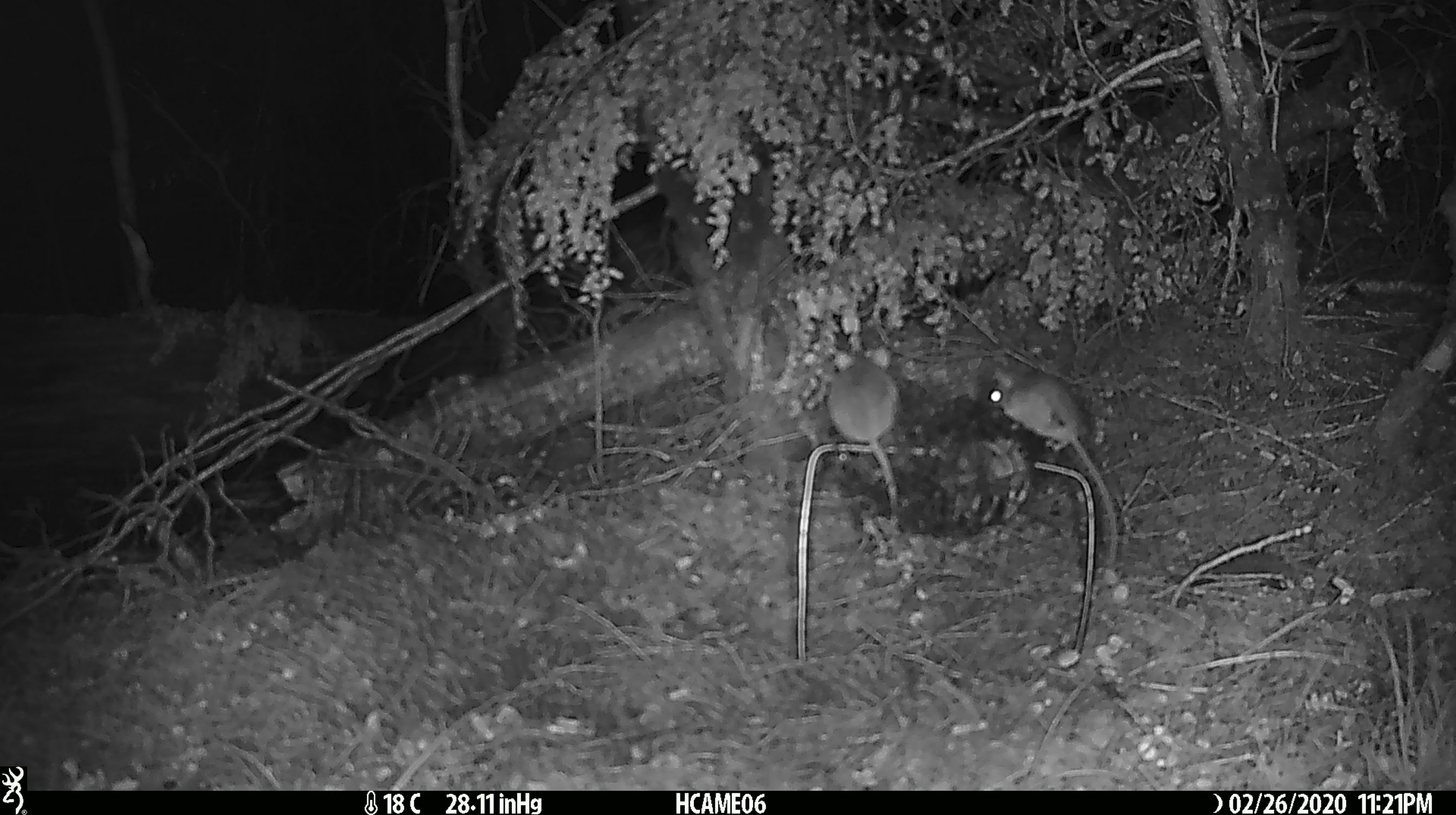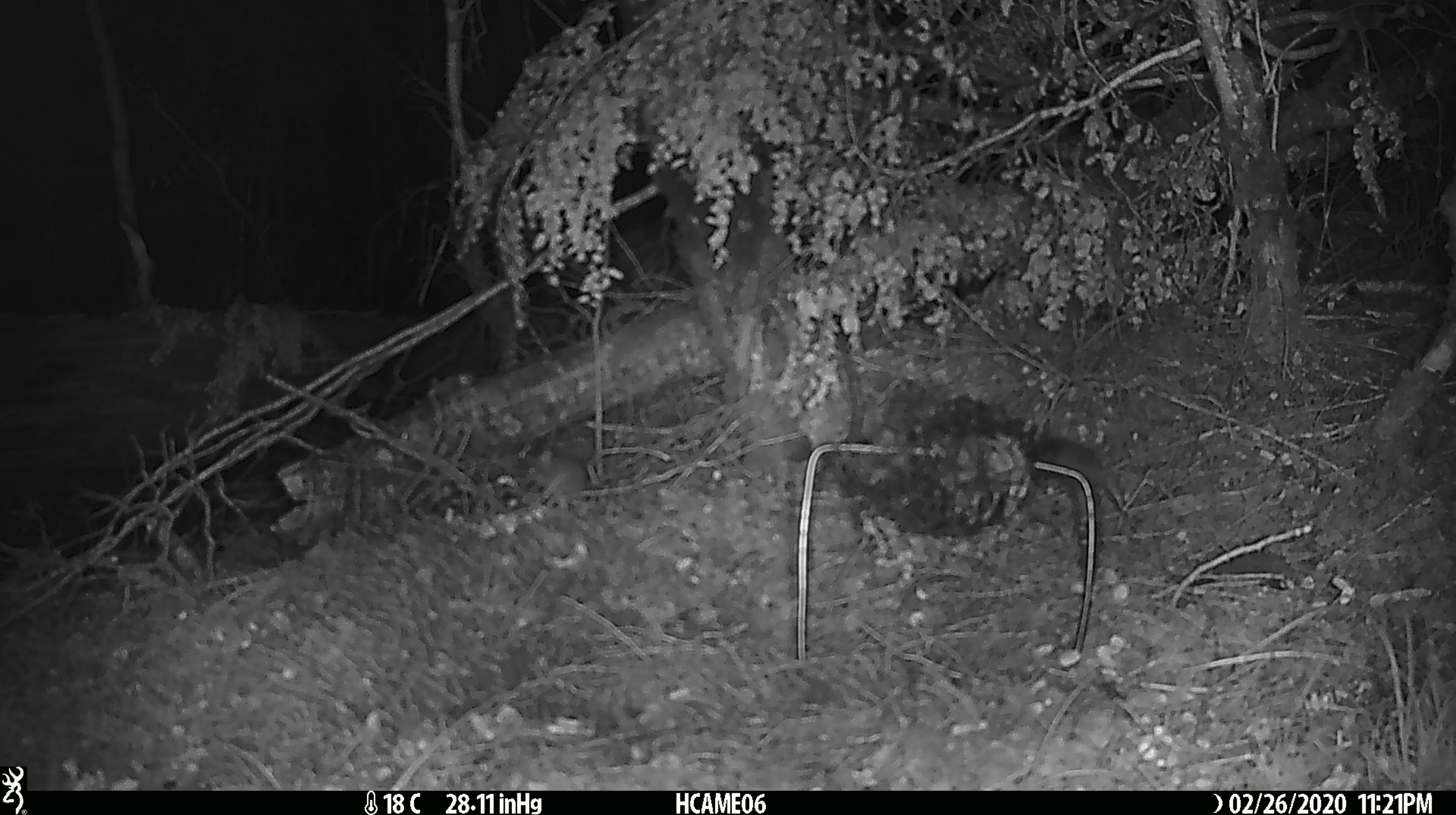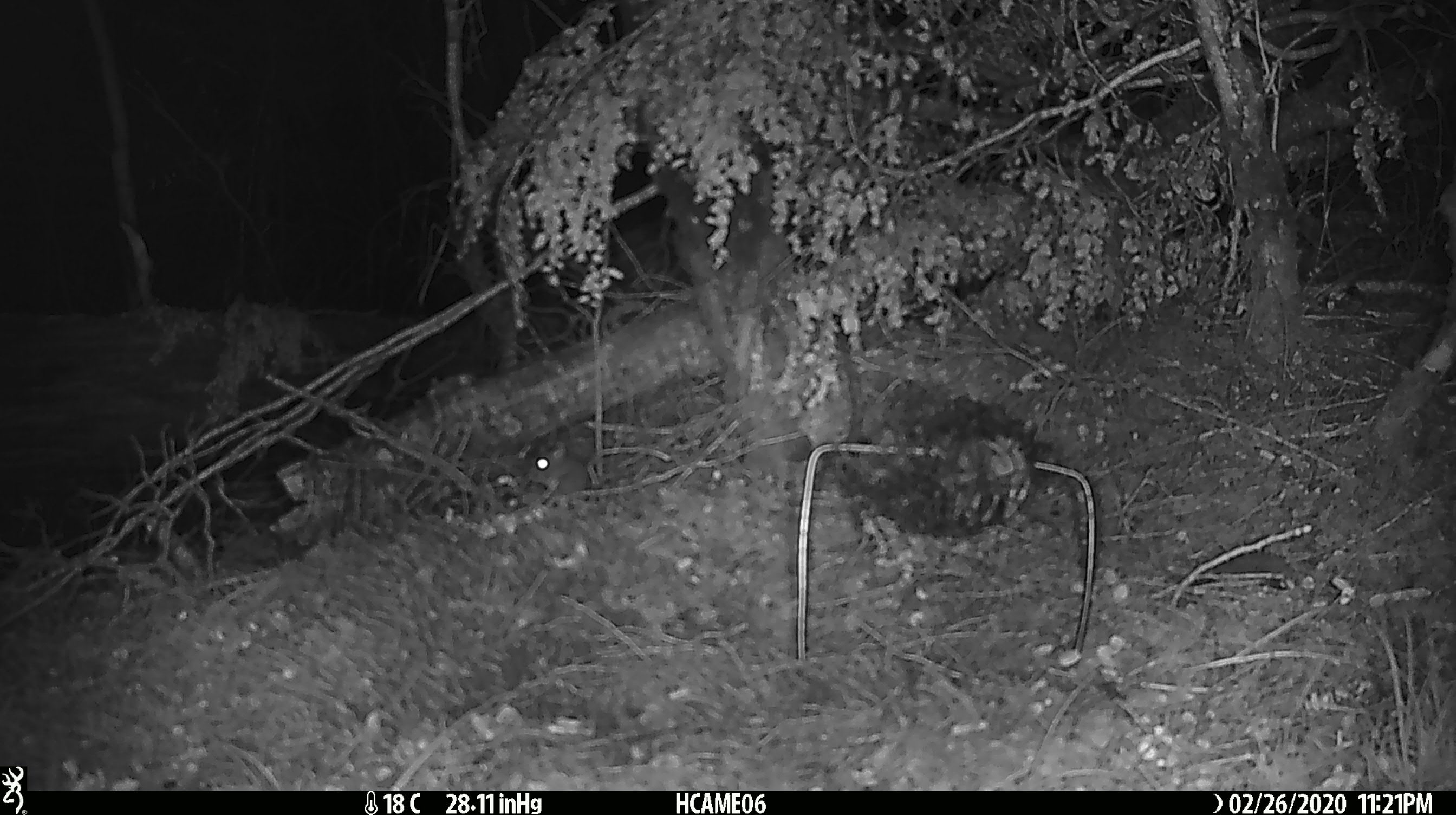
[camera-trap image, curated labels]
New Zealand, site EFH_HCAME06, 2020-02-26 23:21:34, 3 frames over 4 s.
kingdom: Animalia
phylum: Chordata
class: Mammalia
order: Rodentia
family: Muridae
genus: Mus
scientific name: Mus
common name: mouse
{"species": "mouse (Mus)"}